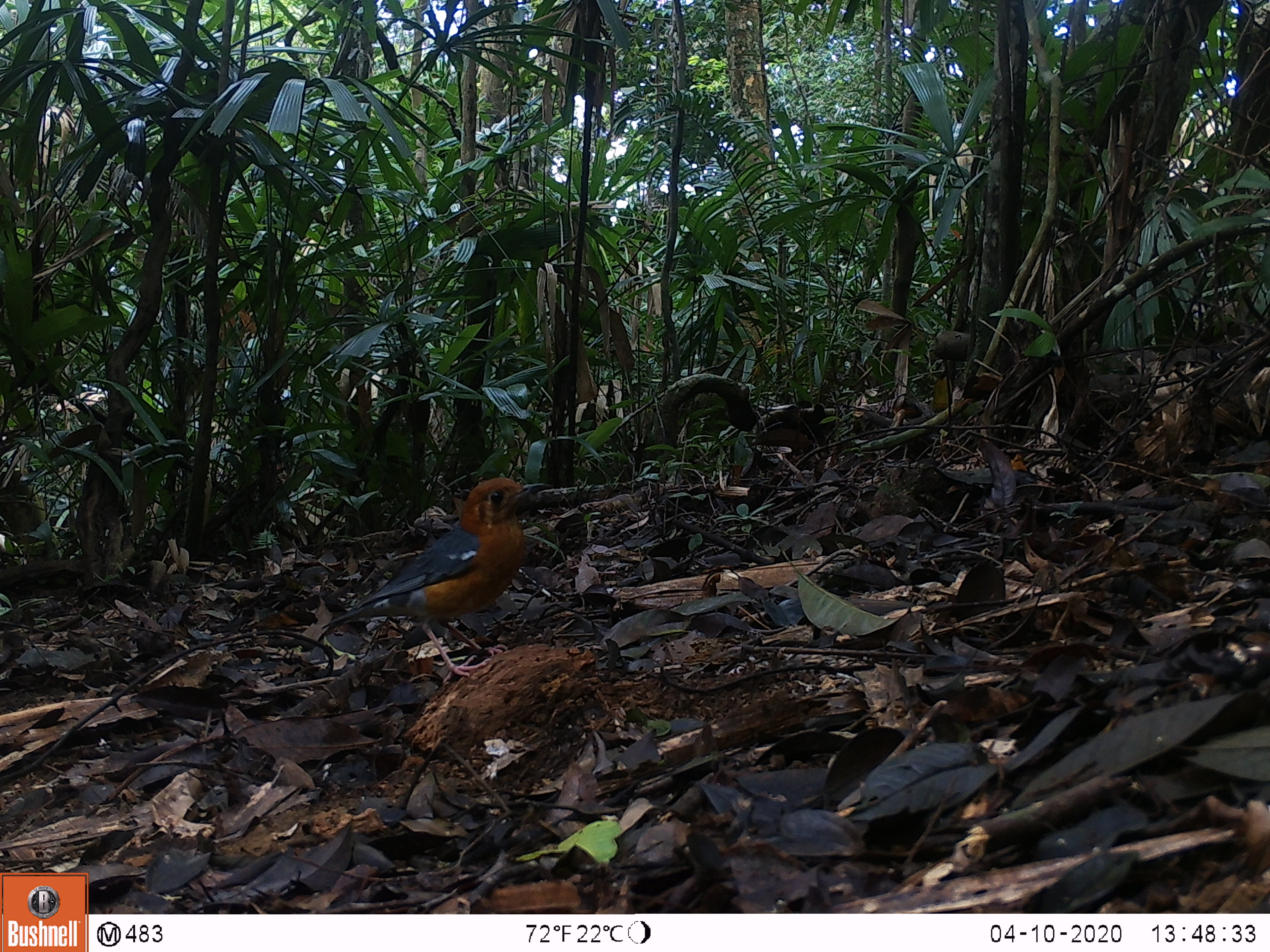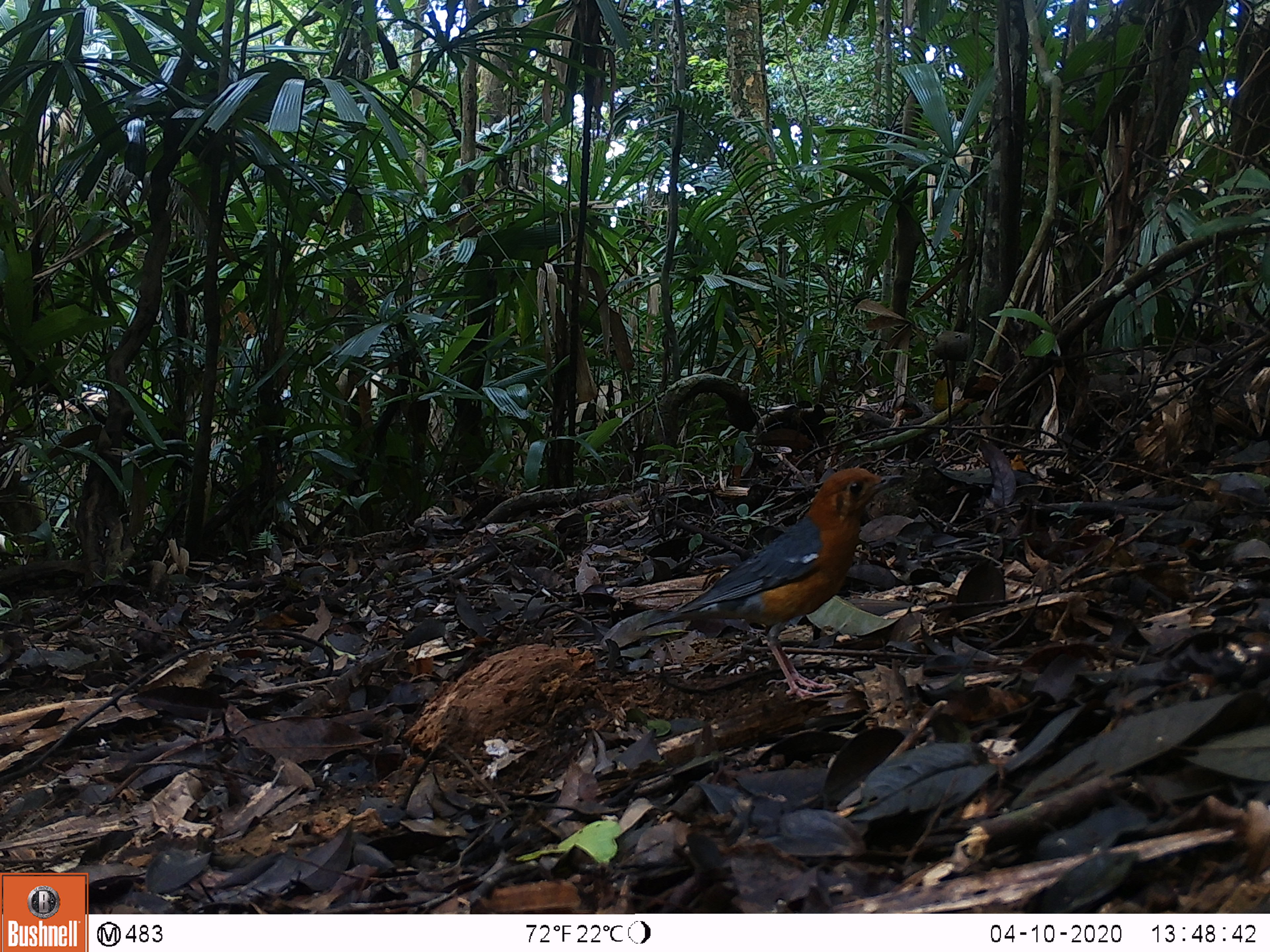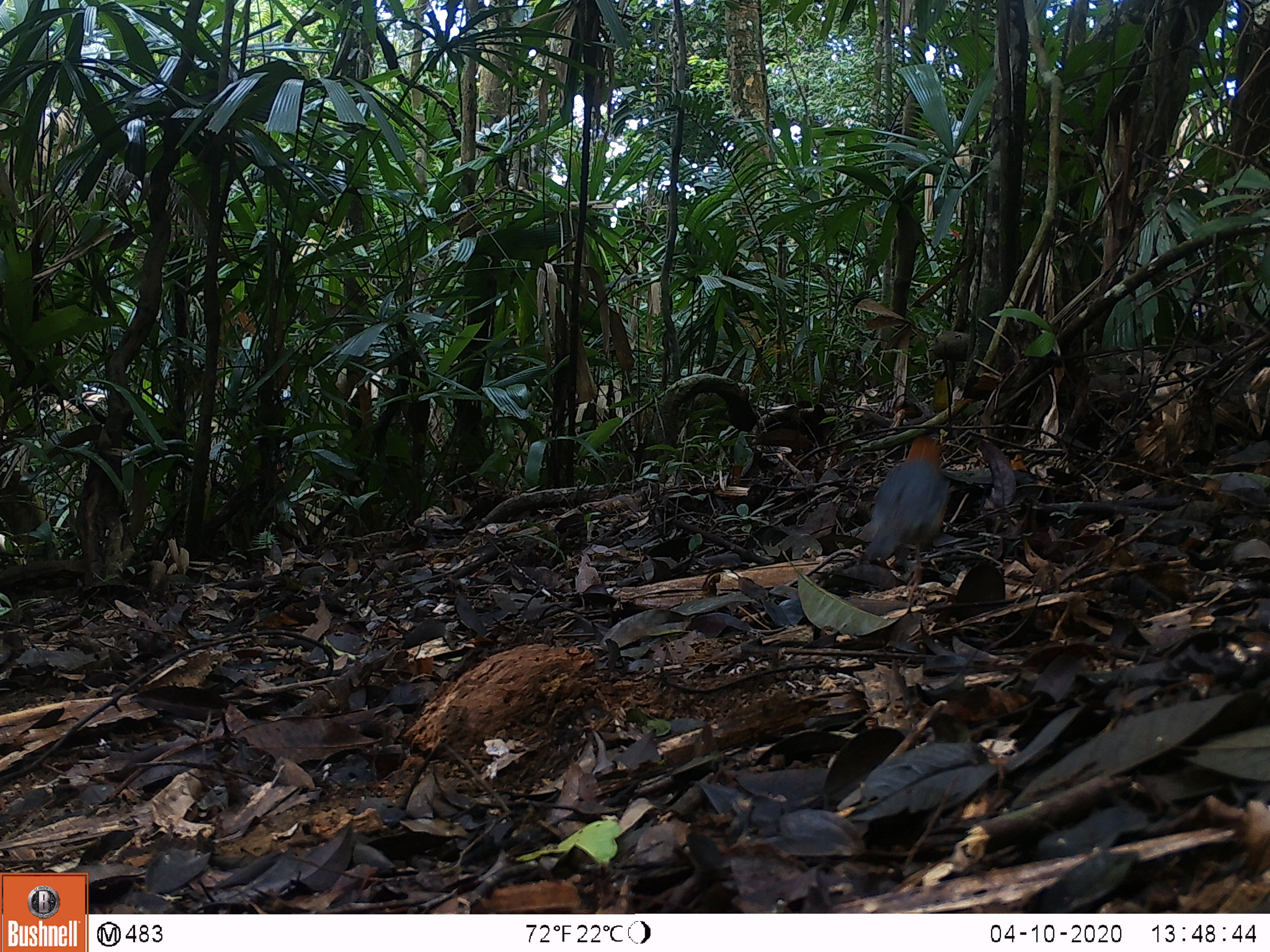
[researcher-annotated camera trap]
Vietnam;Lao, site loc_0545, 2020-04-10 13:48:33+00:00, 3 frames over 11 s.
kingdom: Animalia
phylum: Chordata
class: Aves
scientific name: Aves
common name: bird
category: unidentified bird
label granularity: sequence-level